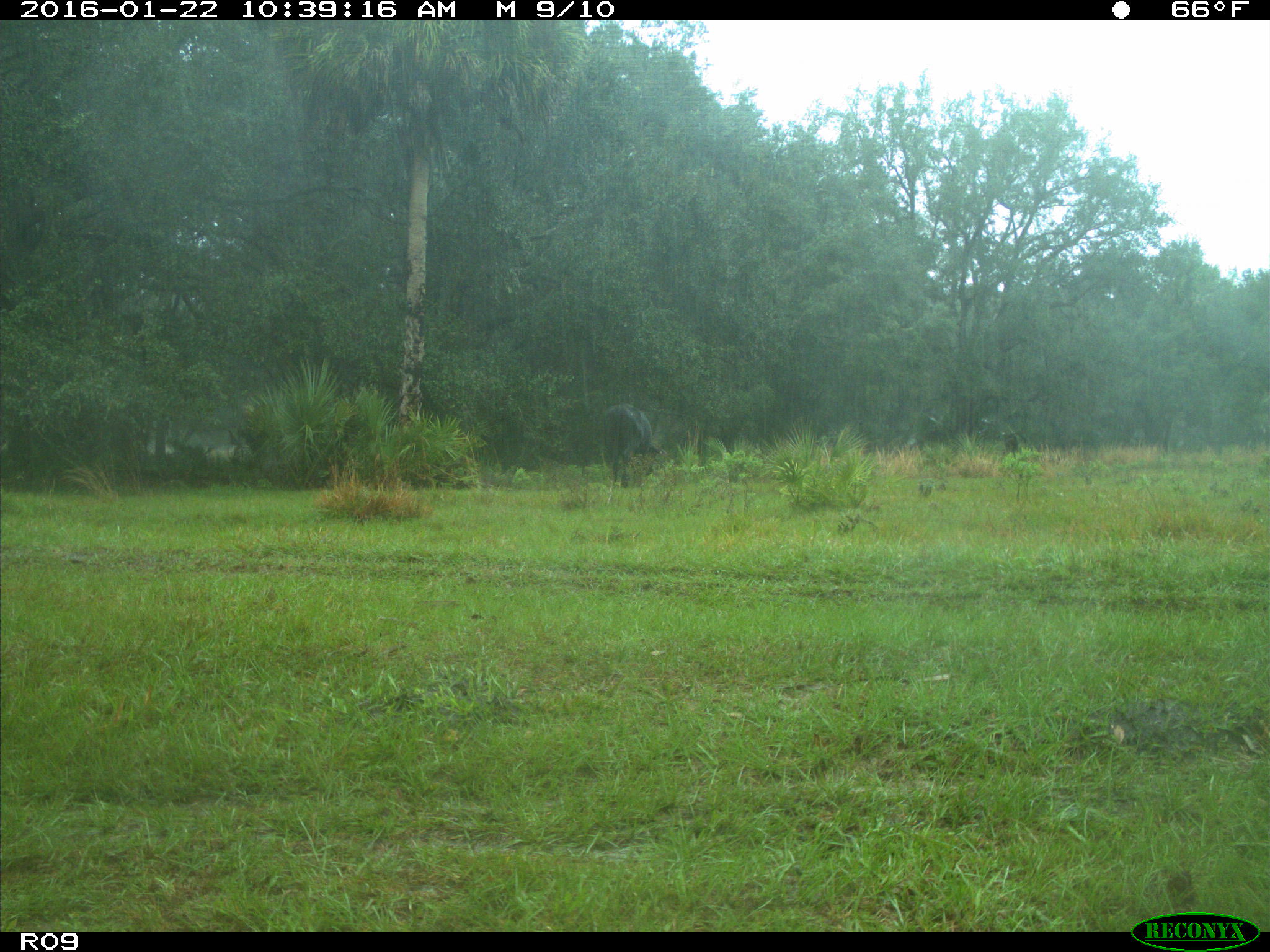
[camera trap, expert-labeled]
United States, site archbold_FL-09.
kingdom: Animalia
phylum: Chordata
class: Mammalia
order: Artiodactyla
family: Bovidae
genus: Bos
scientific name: Bos taurus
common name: domestic cow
Bos taurus (domestic cow).